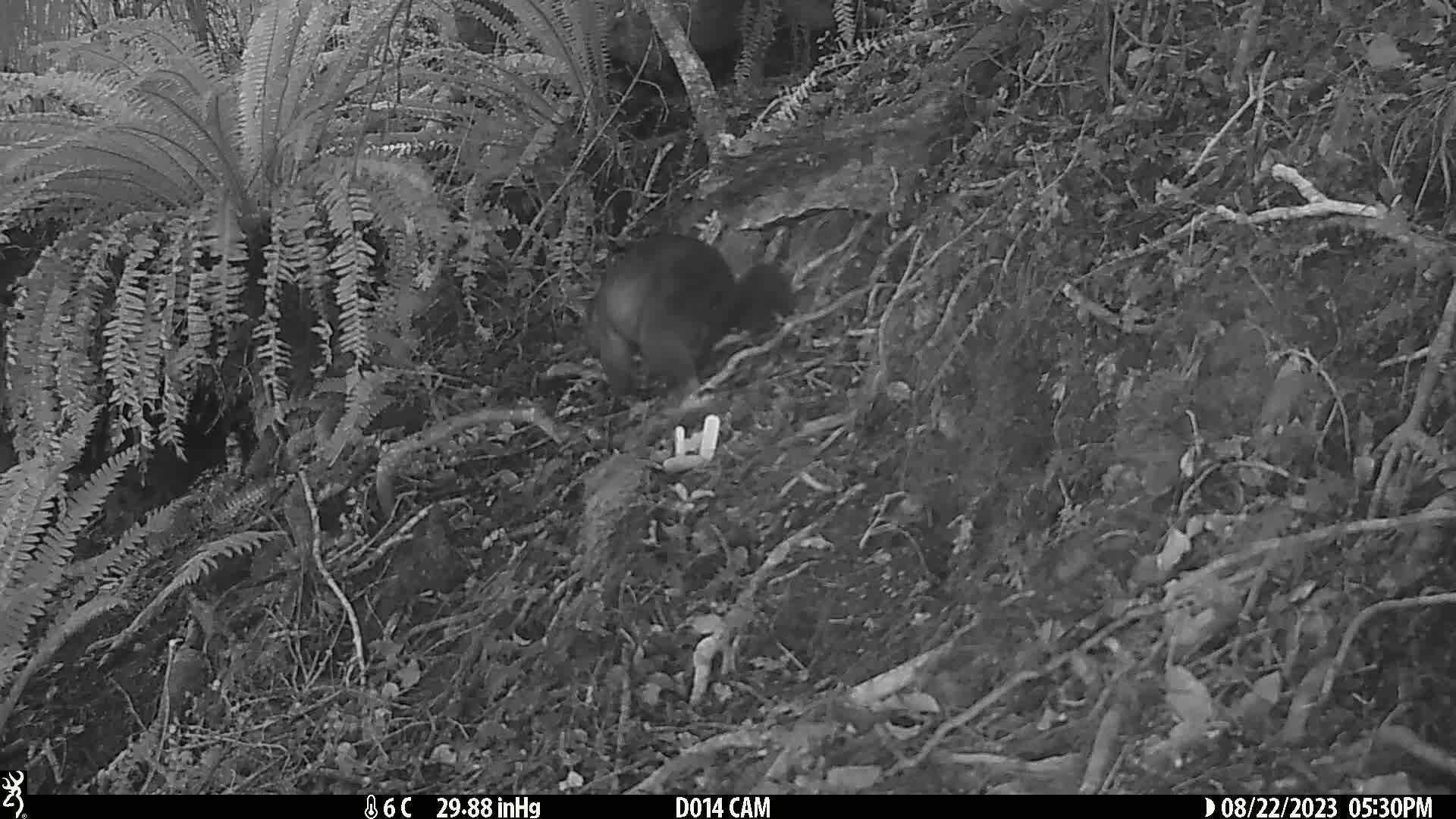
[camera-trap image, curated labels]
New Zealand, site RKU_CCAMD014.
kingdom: Animalia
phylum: Chordata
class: Mammalia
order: Diprotodontia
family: Phalangeridae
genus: Trichosurus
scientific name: Trichosurus vulpecula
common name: common brushtail possum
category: possum